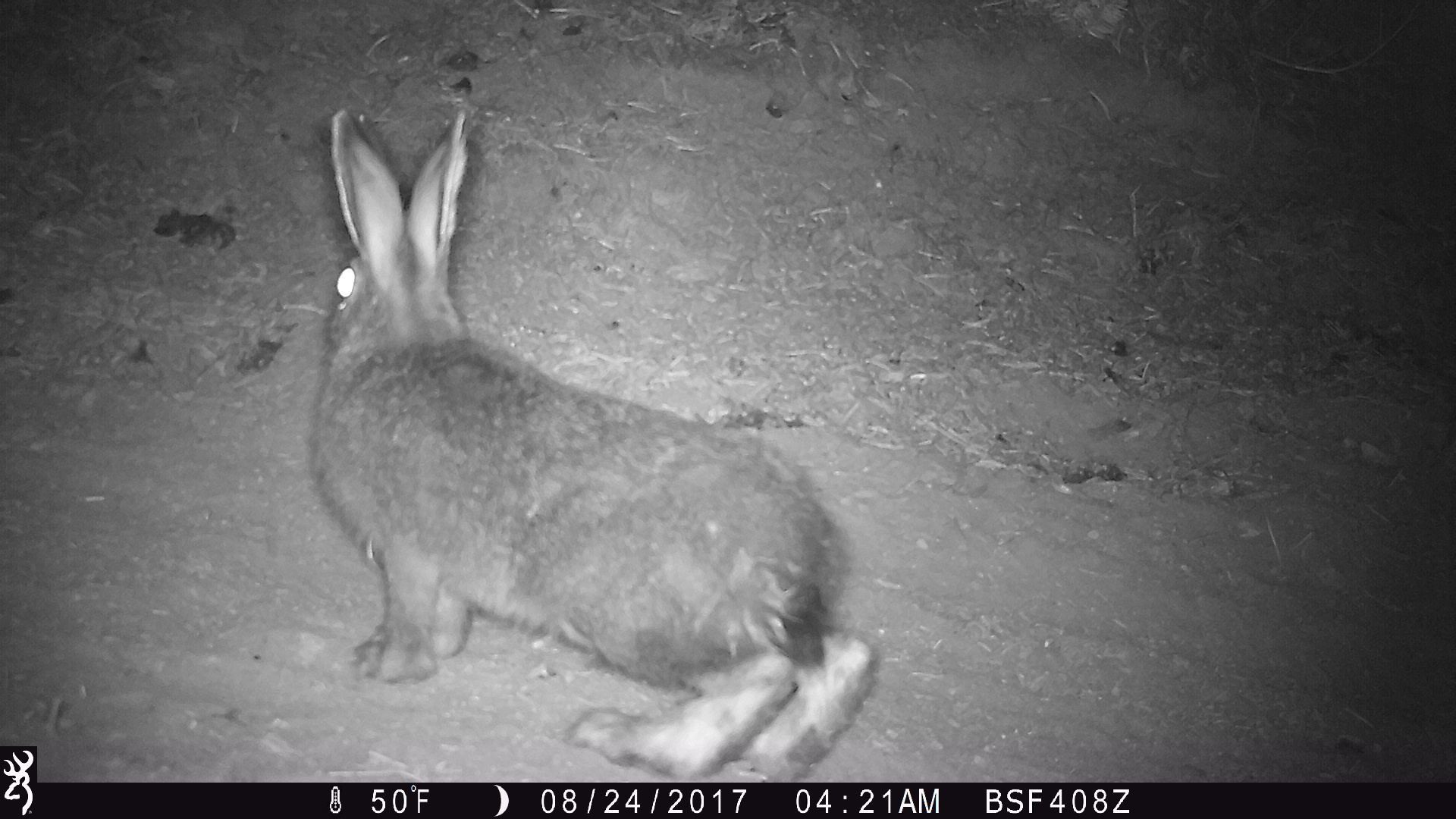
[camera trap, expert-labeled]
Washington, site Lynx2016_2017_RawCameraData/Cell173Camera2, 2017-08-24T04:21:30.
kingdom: Animalia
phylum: Chordata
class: Mammalia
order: Lagomorpha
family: Leporidae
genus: Lepus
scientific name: Lepus americanus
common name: snowshoe hare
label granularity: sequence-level